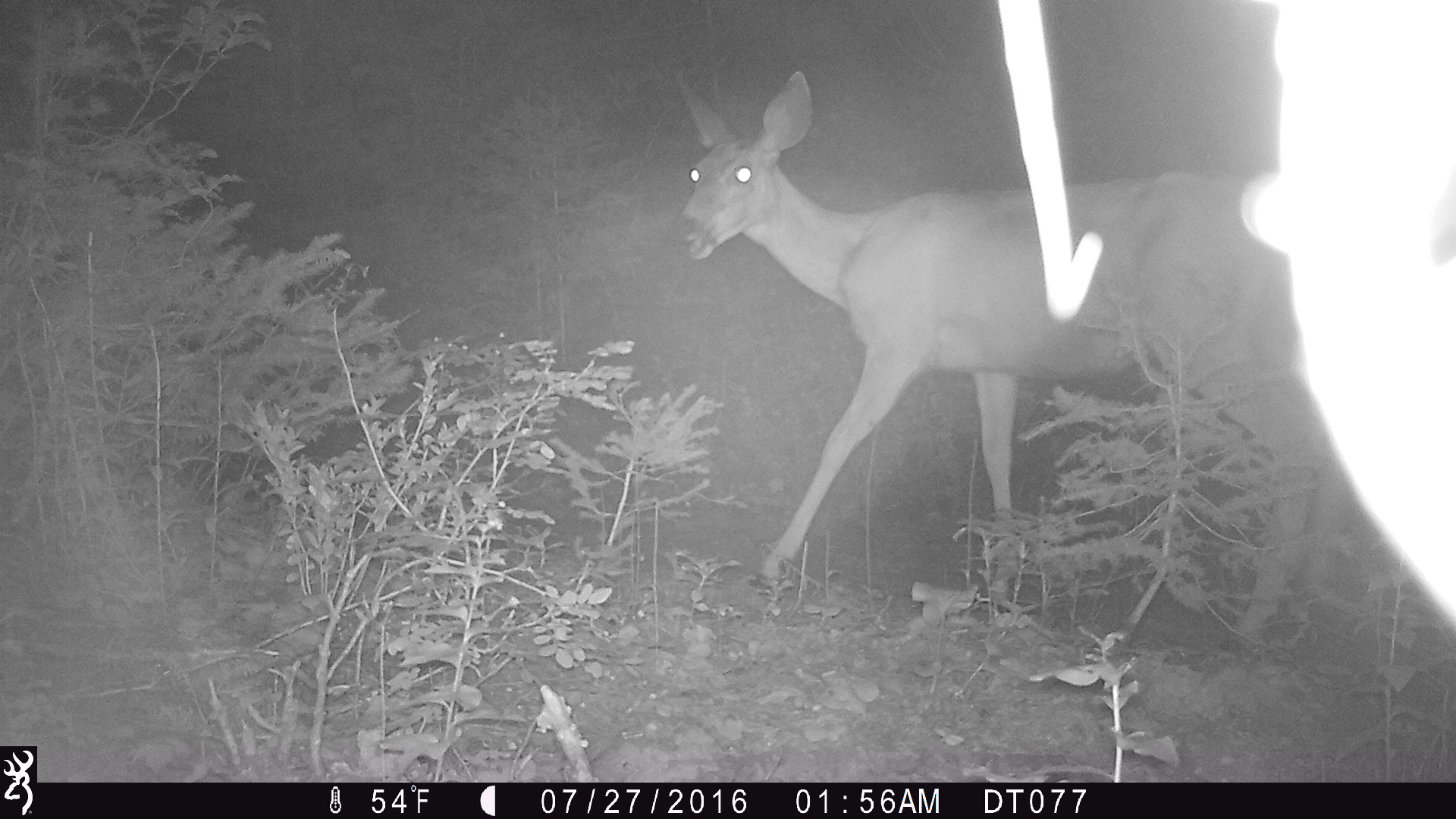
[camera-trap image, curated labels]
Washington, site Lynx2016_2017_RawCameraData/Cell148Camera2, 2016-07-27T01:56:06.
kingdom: Animalia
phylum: Chordata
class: Mammalia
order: Artiodactyla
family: Cervidae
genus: Odocoileus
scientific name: Odocoileus hemionus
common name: mule deer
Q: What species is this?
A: Odocoileus hemionus (mule deer).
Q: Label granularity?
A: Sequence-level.